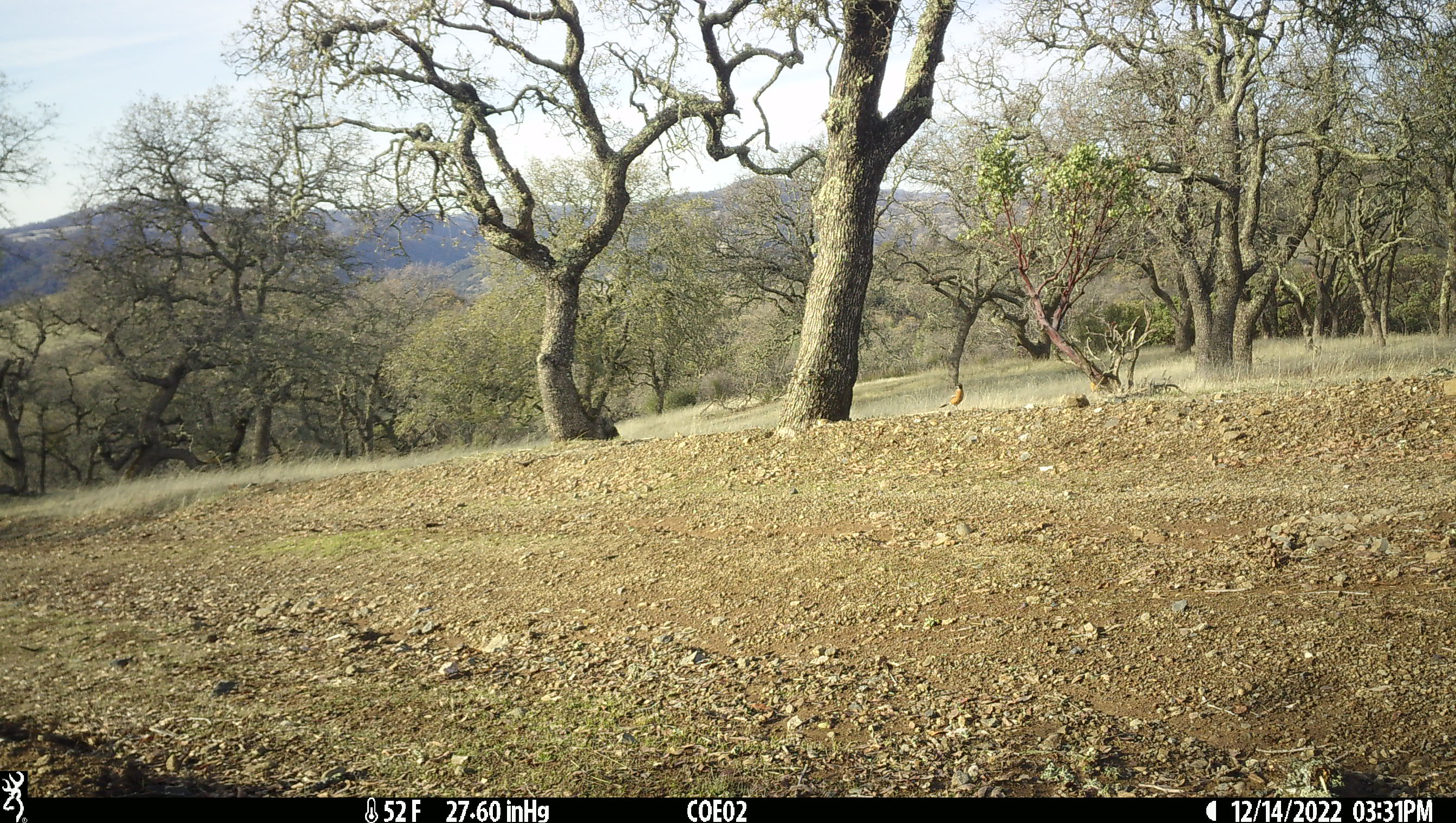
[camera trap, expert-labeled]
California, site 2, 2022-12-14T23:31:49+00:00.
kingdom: Animalia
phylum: Chordata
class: Aves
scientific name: Aves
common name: bird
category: unknown bird